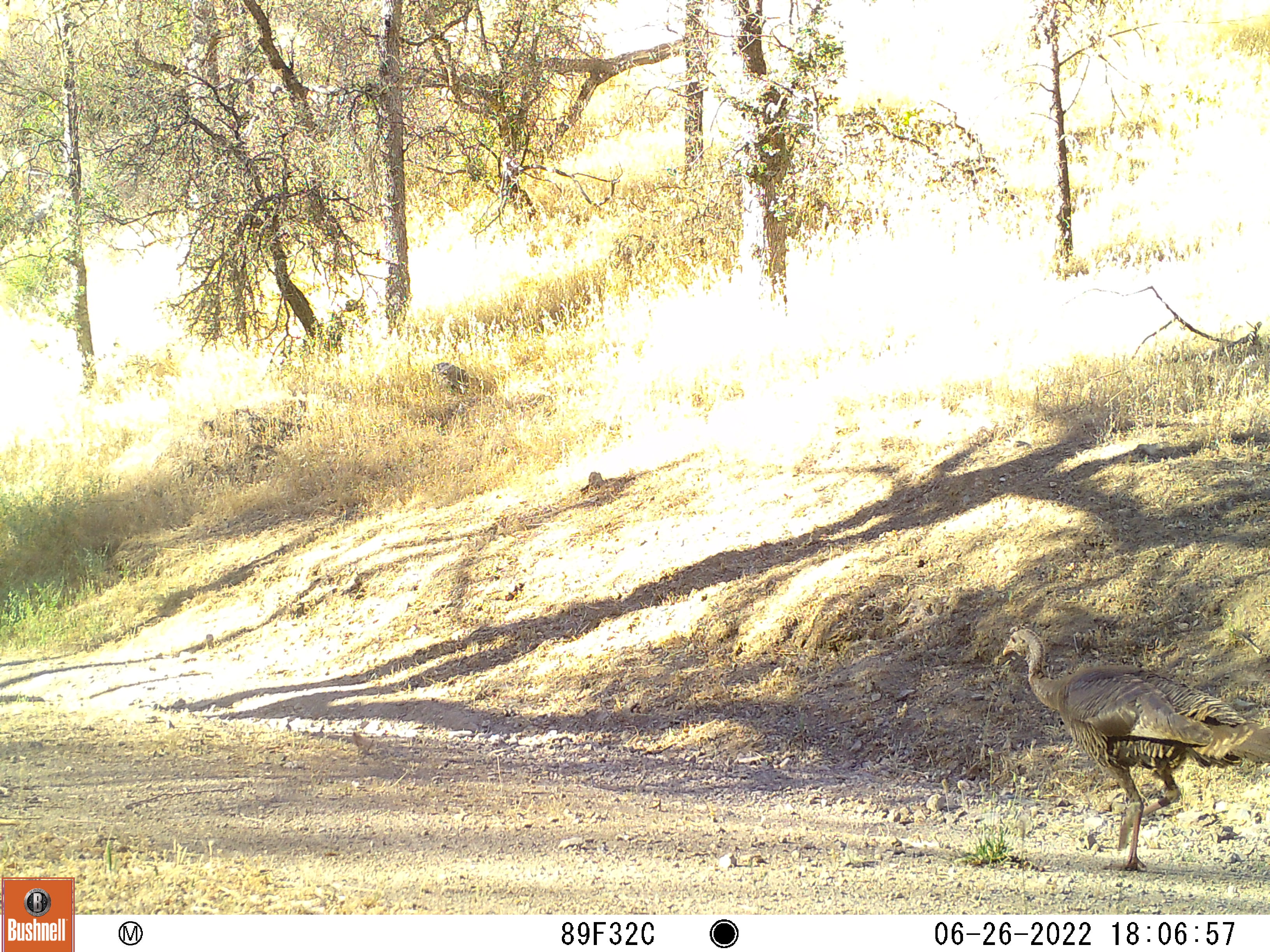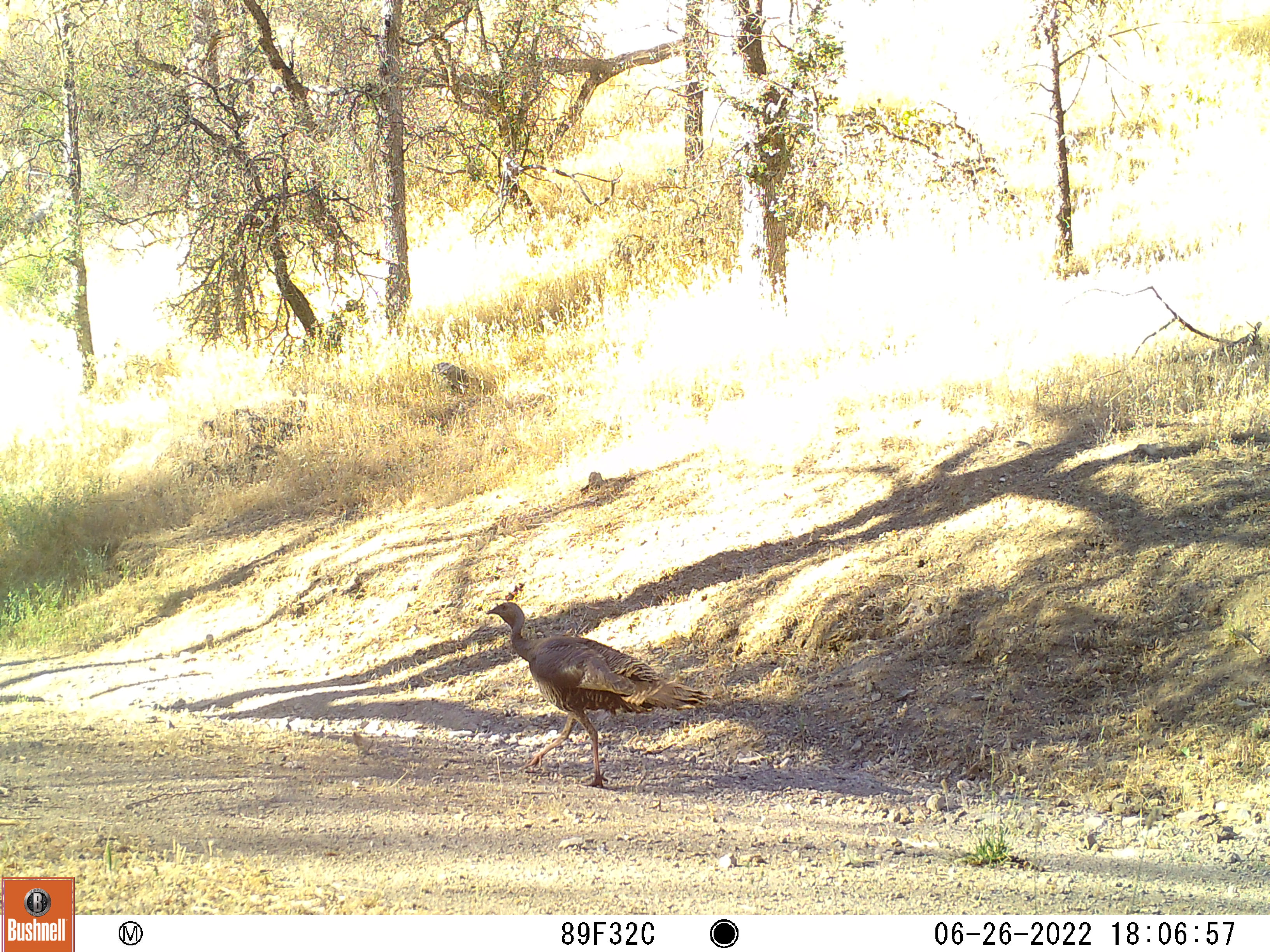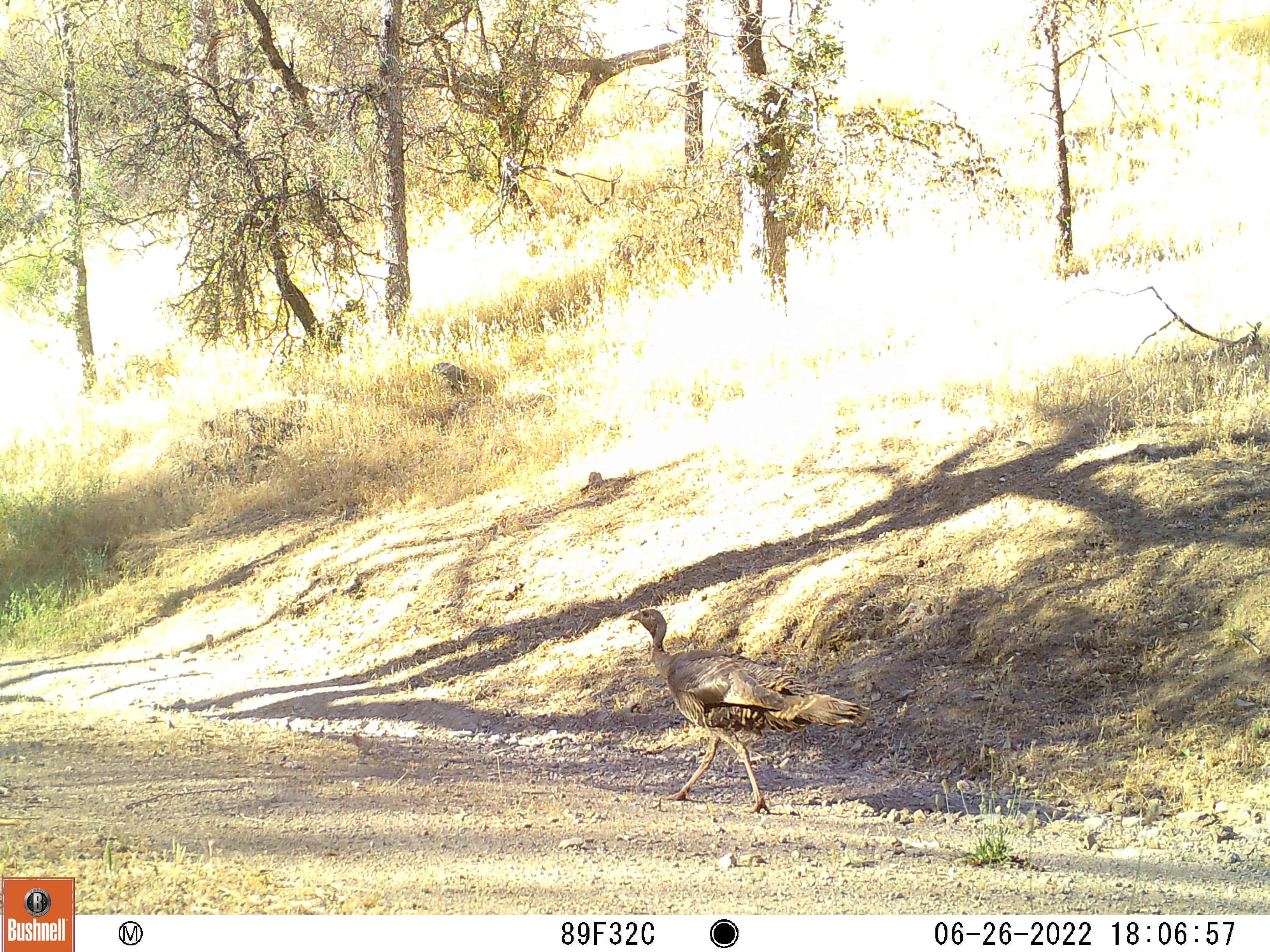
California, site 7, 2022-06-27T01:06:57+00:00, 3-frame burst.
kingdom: Animalia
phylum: Chordata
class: Aves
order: Galliformes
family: Phasianidae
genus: Meleagris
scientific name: Meleagris gallopavo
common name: turkey